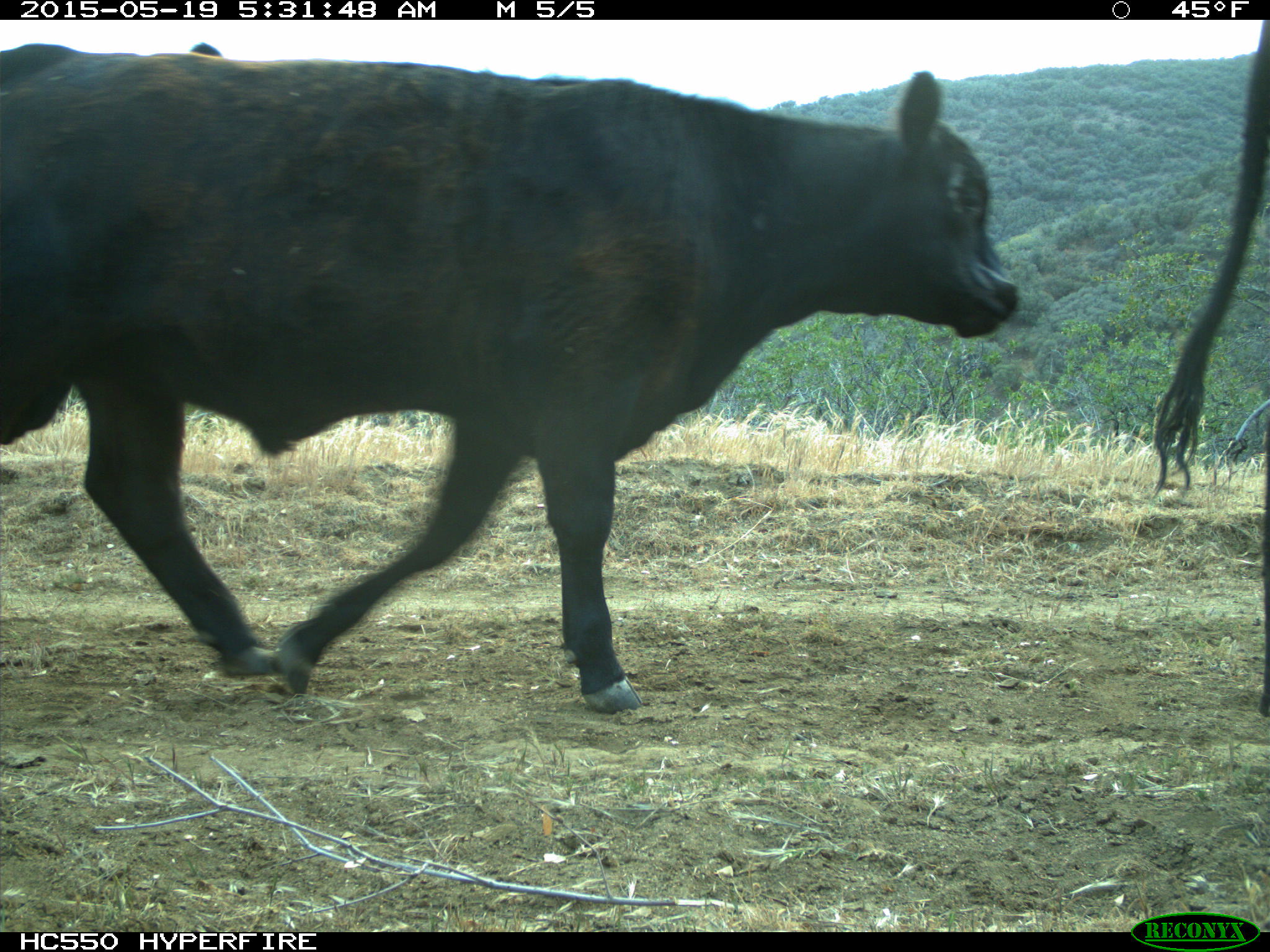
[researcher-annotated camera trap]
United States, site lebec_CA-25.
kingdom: Animalia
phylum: Chordata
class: Mammalia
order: Artiodactyla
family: Bovidae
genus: Bos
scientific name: Bos taurus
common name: domestic cow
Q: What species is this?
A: Bos taurus (domestic cow).